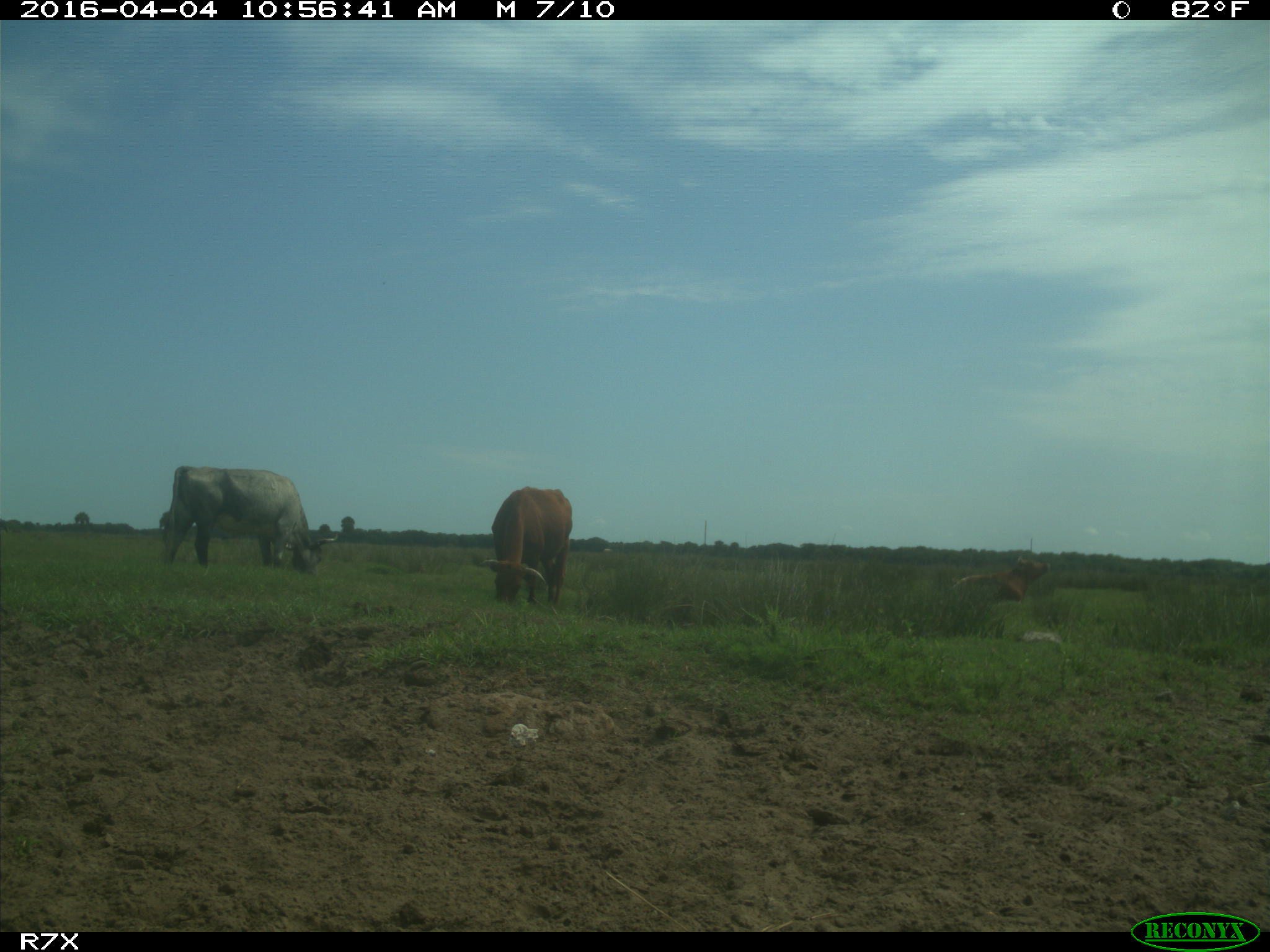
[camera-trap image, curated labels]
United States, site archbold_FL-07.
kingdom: Animalia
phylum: Chordata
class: Mammalia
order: Artiodactyla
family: Bovidae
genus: Bos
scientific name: Bos taurus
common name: domestic cow